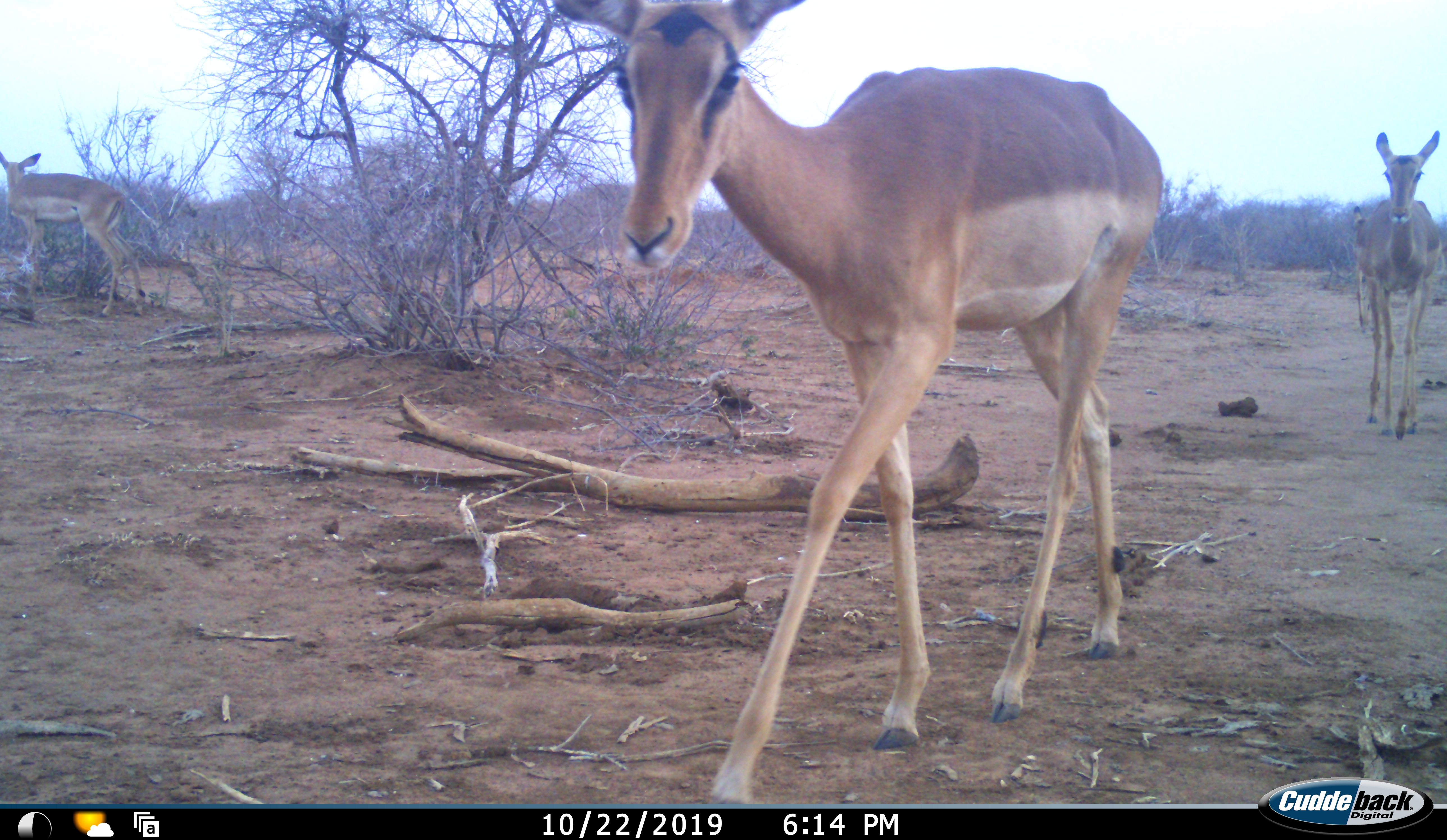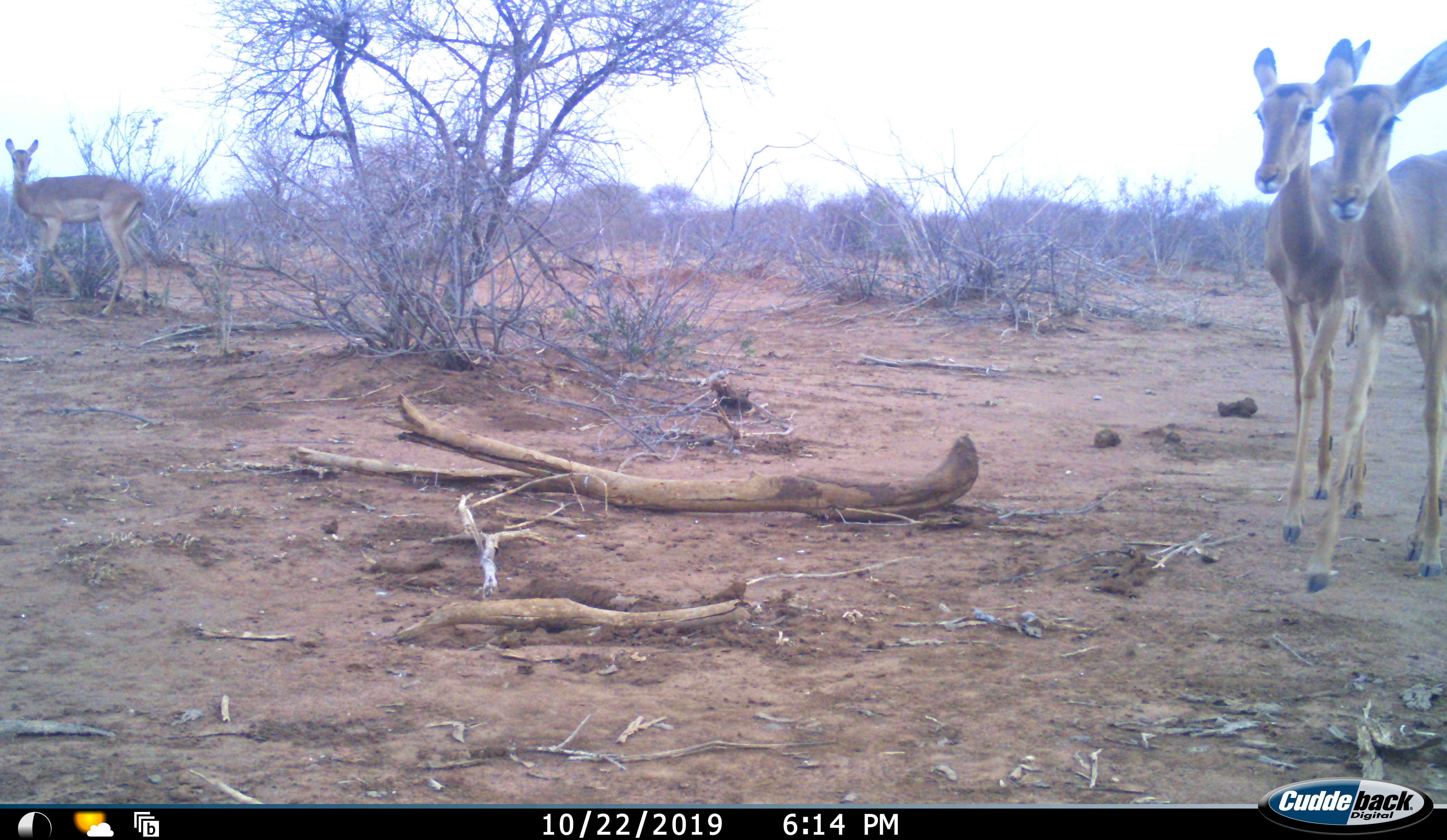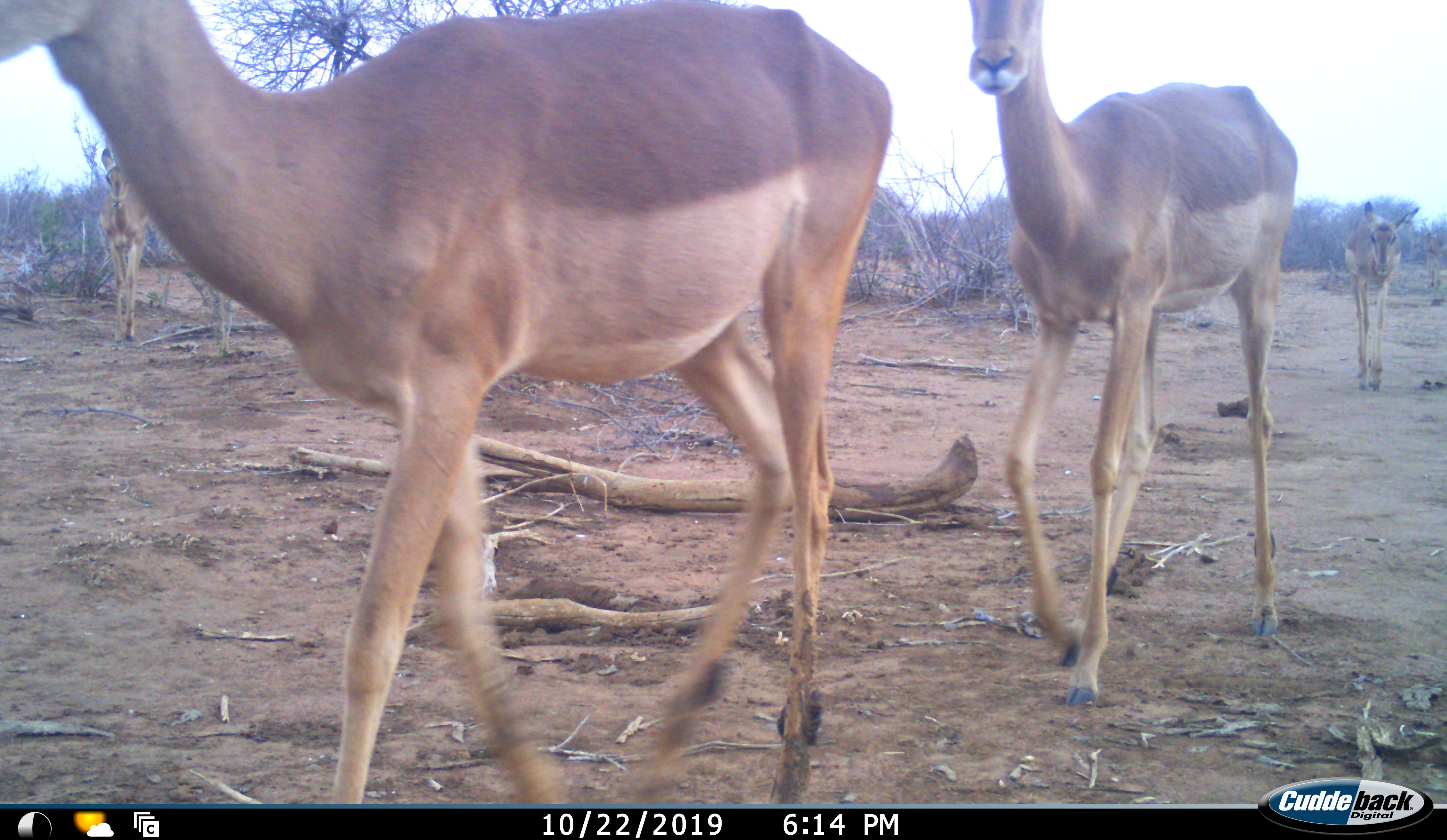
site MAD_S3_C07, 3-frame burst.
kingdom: Animalia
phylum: Chordata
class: Mammalia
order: Artiodactyla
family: Bovidae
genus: Aepyceros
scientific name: Aepyceros melampus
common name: impala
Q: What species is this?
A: Impala (Aepyceros melampus).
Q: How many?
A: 5.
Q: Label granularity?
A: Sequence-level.